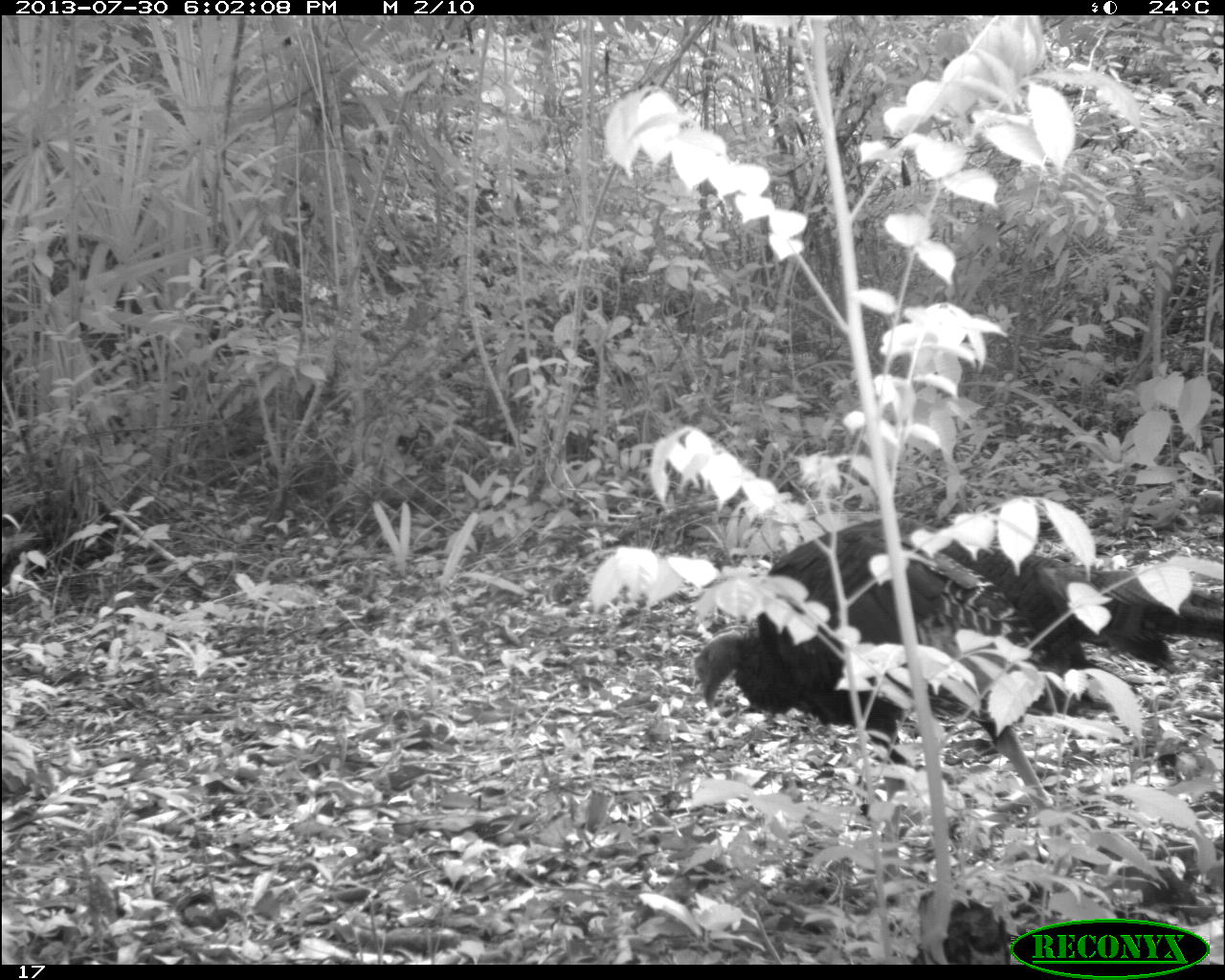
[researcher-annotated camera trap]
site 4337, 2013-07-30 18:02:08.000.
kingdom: Animalia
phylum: Chordata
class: Aves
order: Galliformes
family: Phasianidae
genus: Meleagris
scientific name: Meleagris ocellata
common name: ocellated turkey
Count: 2.